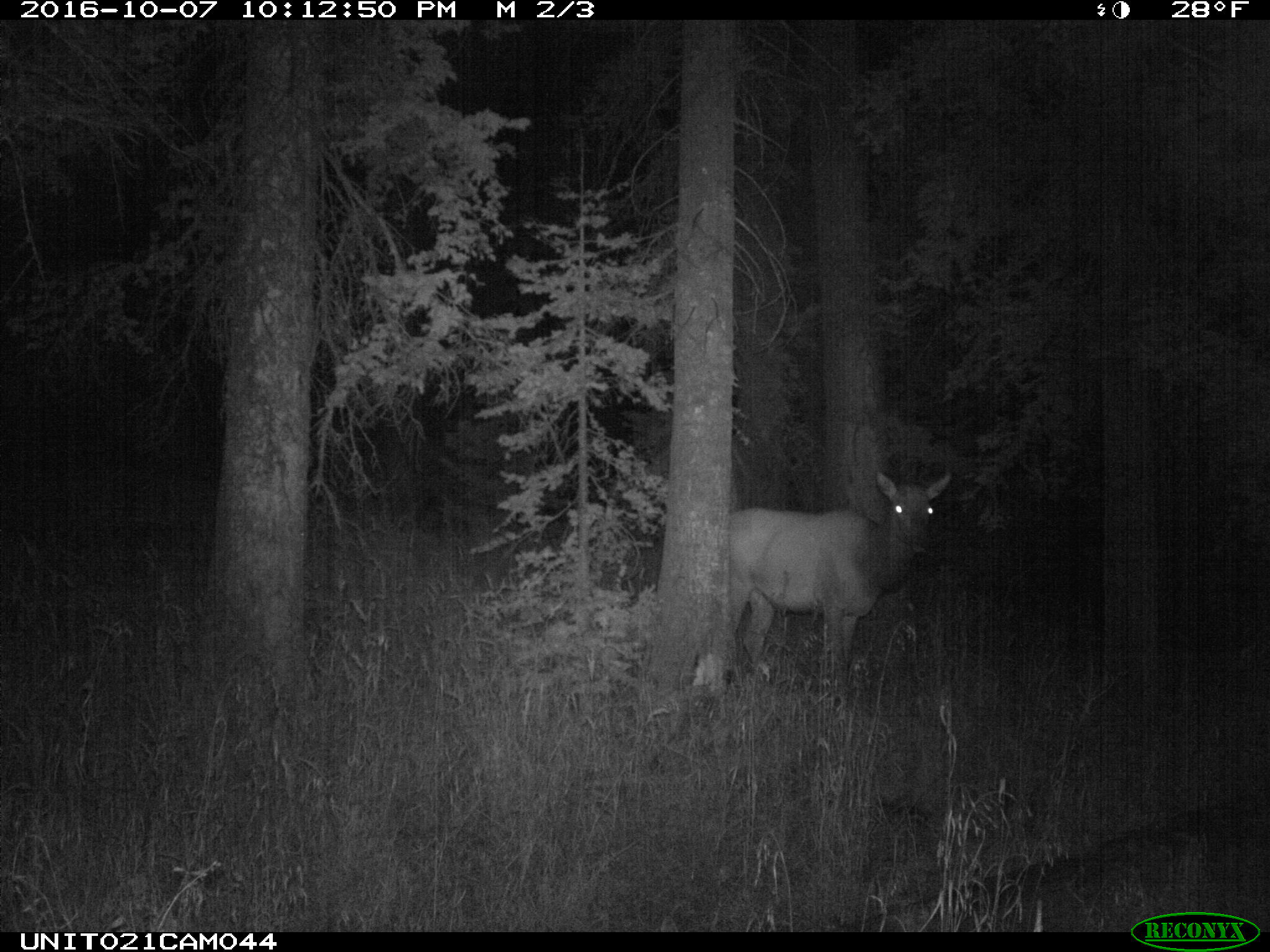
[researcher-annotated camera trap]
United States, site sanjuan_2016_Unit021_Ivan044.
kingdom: Animalia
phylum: Chordata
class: Mammalia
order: Artiodactyla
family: Cervidae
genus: Cervus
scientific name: Cervus elaphus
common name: red deer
Cervus elaphus (red deer).